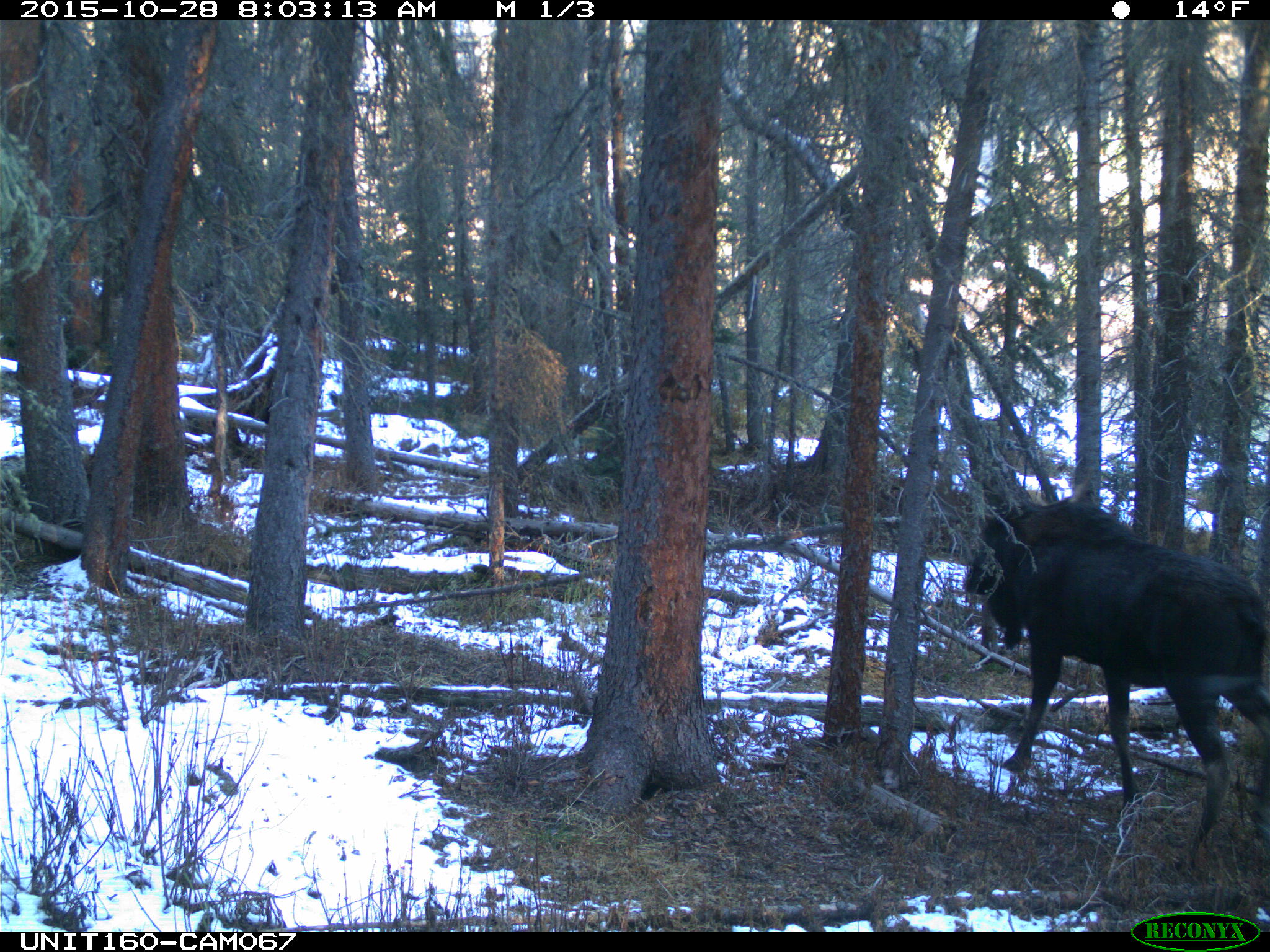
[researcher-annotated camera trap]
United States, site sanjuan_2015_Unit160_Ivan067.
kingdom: Animalia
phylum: Chordata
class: Mammalia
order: Artiodactyla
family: Cervidae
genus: Alces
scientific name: Alces alces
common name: moose